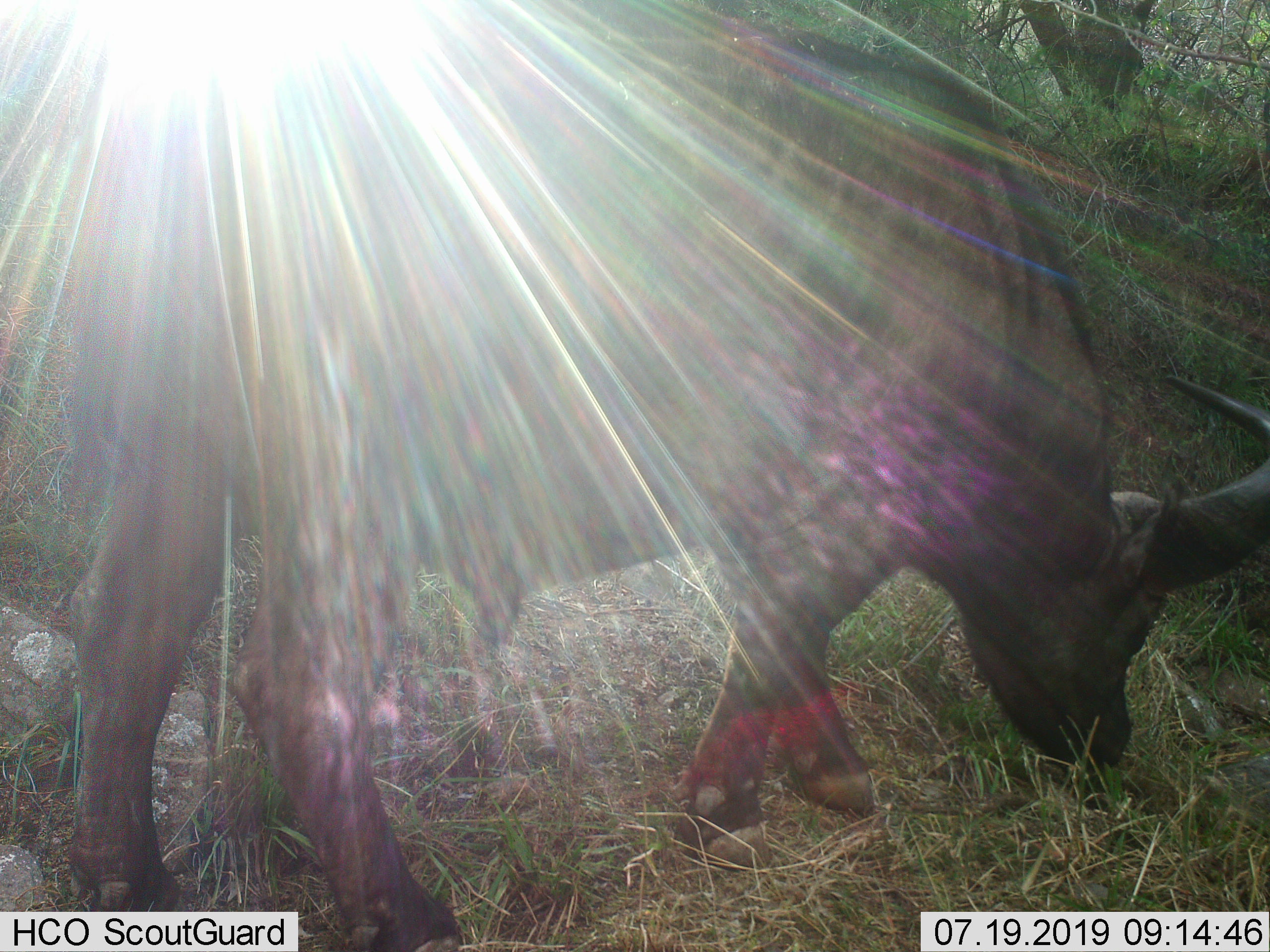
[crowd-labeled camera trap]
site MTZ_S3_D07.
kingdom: Animalia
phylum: Chordata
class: Mammalia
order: Artiodactyla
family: Bovidae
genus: Syncerus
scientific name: Syncerus caffer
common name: african buffalo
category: buffalo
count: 1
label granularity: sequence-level